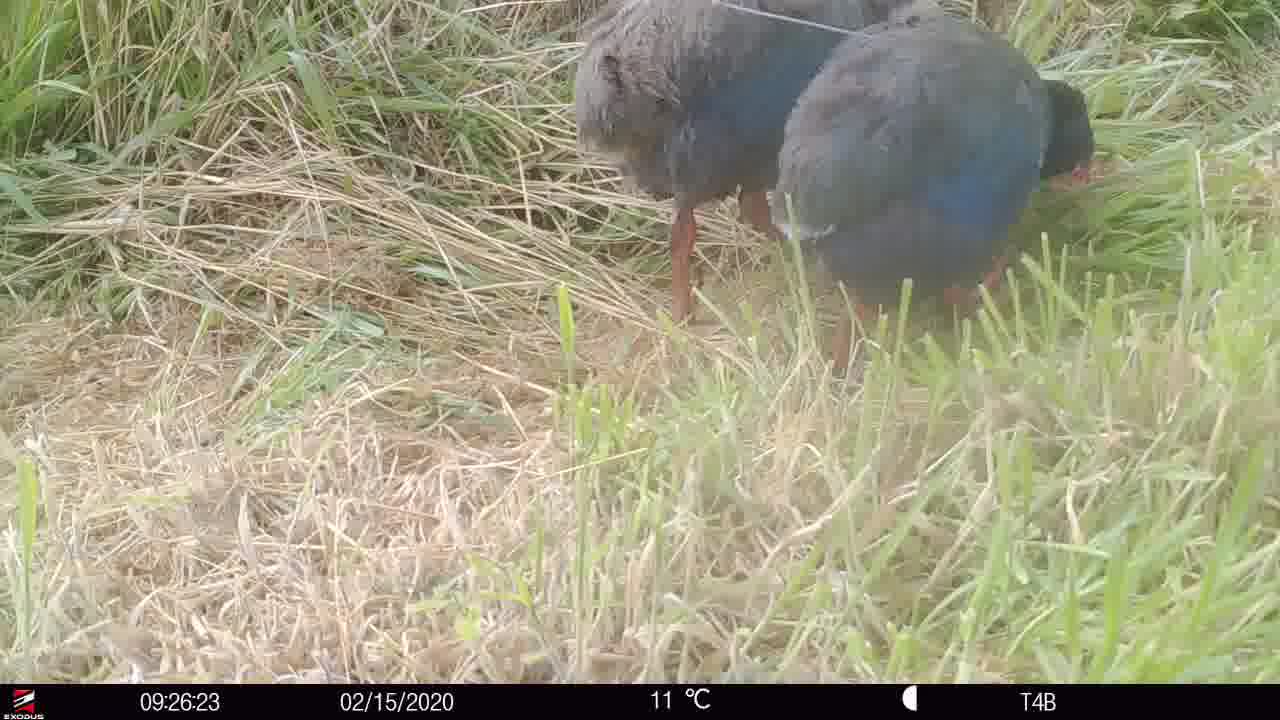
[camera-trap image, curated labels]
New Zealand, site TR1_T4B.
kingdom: Animalia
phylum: Chordata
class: Aves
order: Gruiformes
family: Rallidae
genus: Porphyrio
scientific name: Porphyrio mantelli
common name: takahe